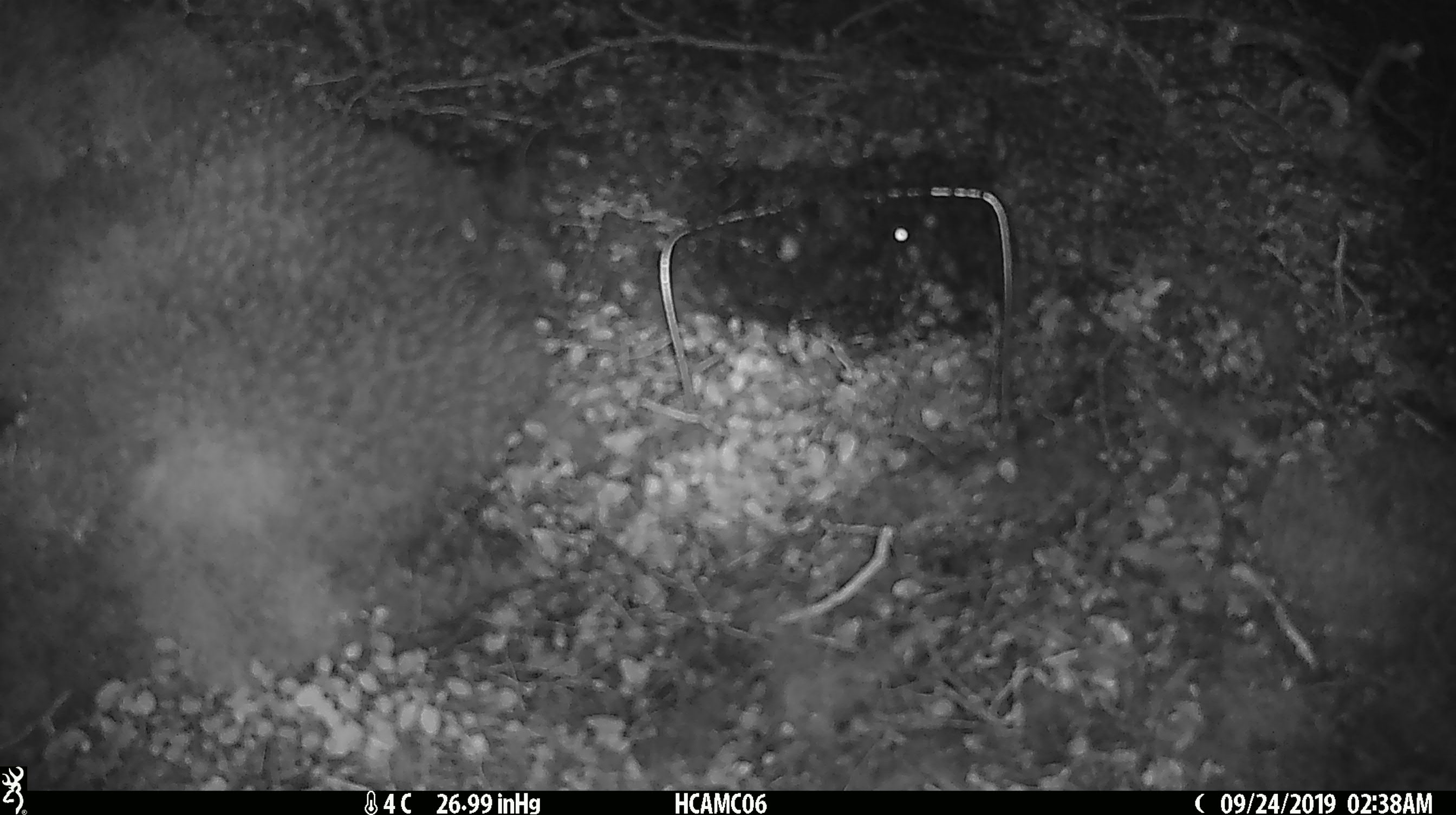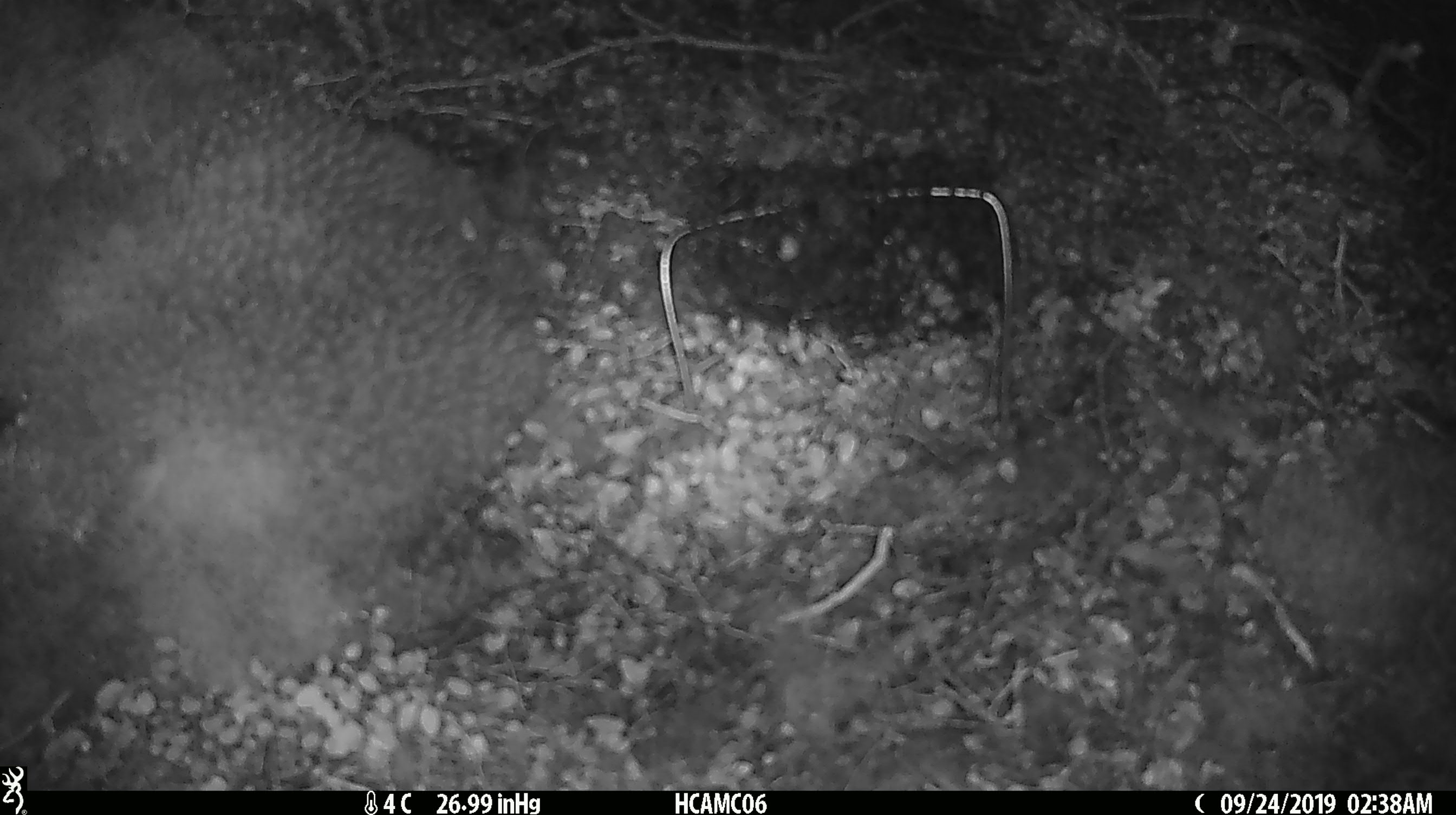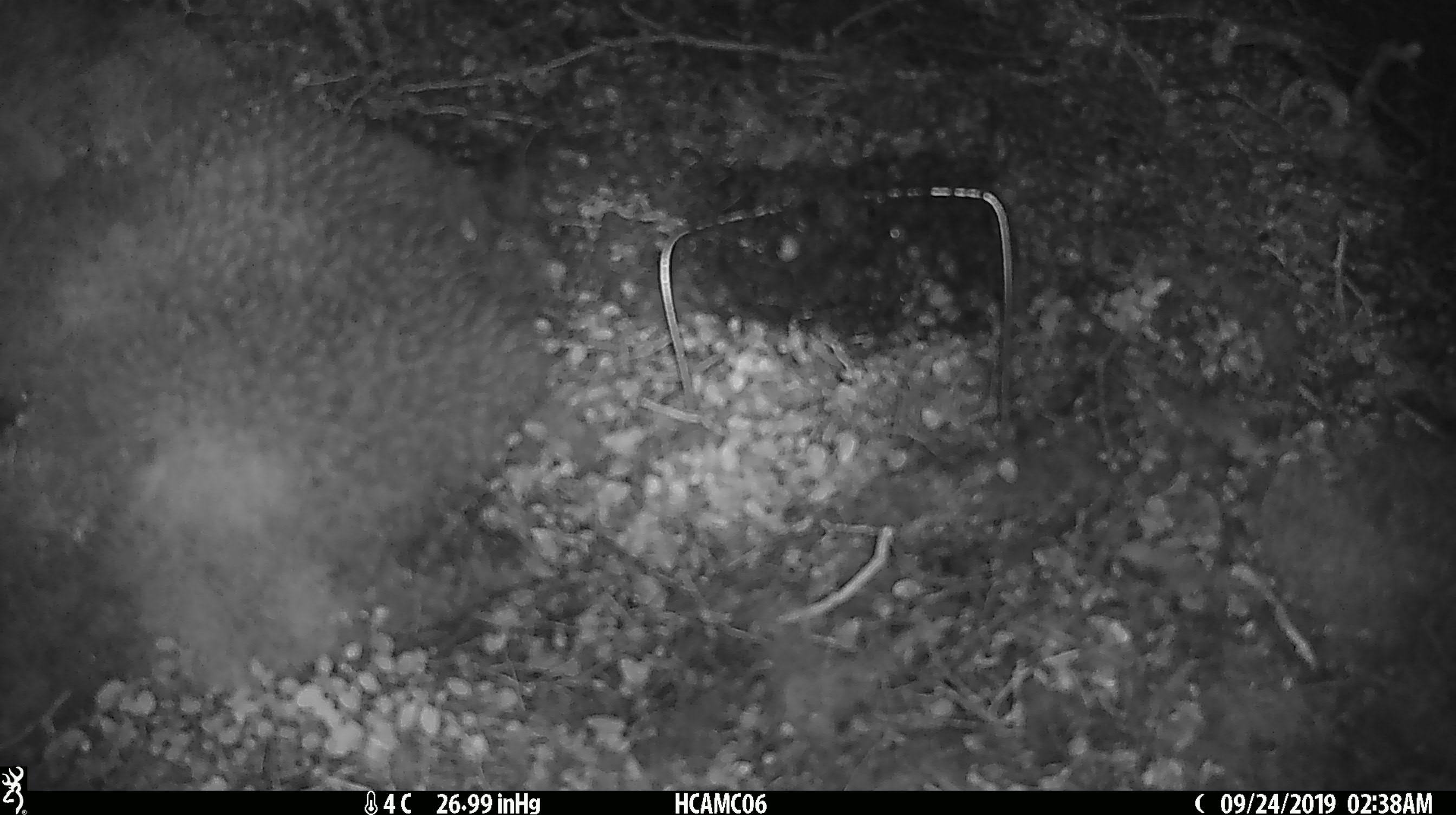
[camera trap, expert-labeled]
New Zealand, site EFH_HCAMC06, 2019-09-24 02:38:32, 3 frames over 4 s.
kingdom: Animalia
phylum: Chordata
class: Mammalia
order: Rodentia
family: Muridae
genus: Mus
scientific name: Mus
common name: mouse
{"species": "mouse (Mus)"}